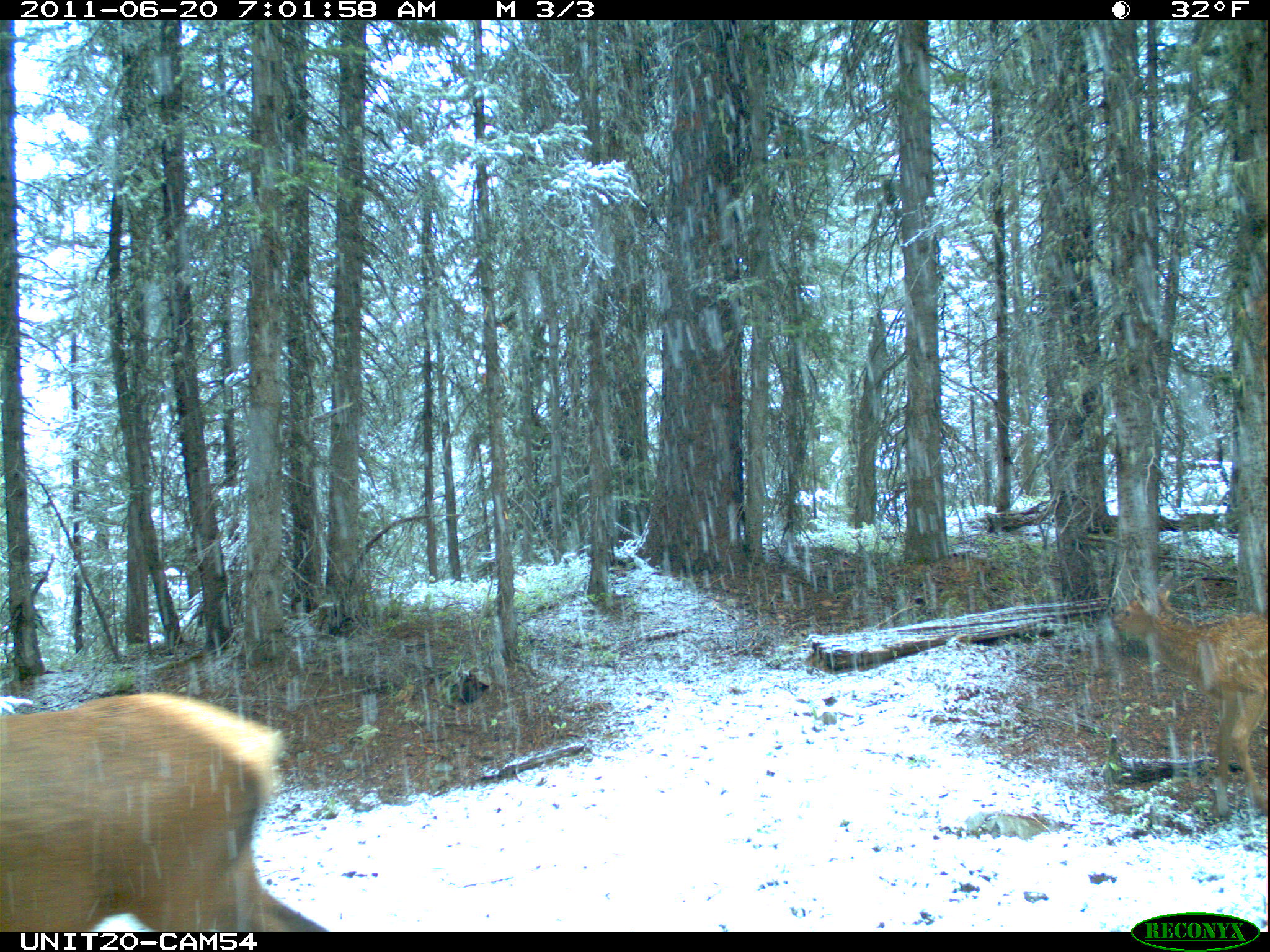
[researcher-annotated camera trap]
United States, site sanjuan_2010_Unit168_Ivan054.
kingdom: Animalia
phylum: Chordata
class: Mammalia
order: Artiodactyla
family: Cervidae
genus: Cervus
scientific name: Cervus elaphus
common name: red deer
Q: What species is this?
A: Cervus elaphus (red deer).